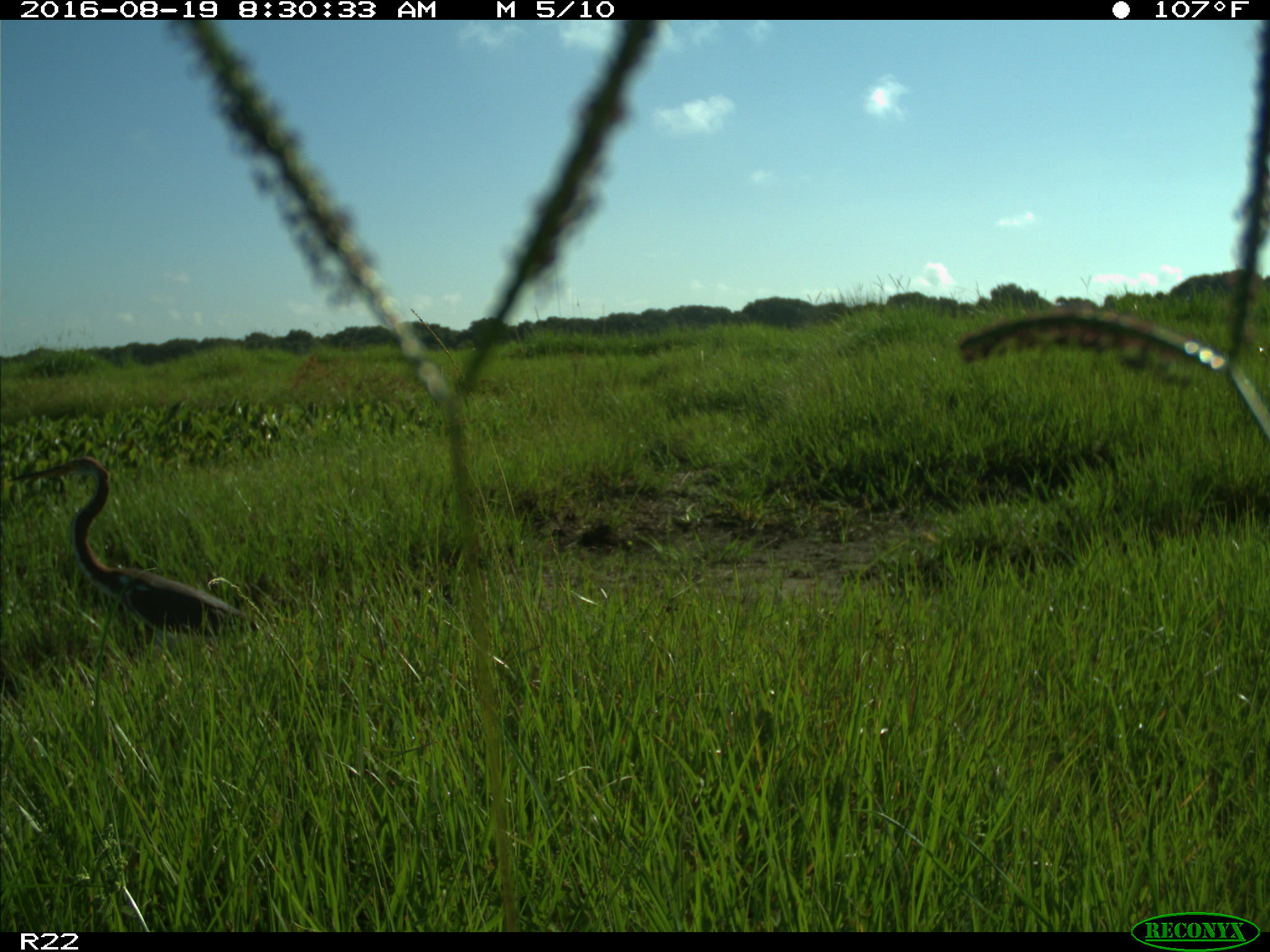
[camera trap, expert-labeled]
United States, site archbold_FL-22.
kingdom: Animalia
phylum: Chordata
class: Aves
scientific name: Aves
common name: birds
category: unidentified bird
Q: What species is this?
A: Unidentified bird (birds) (Aves).